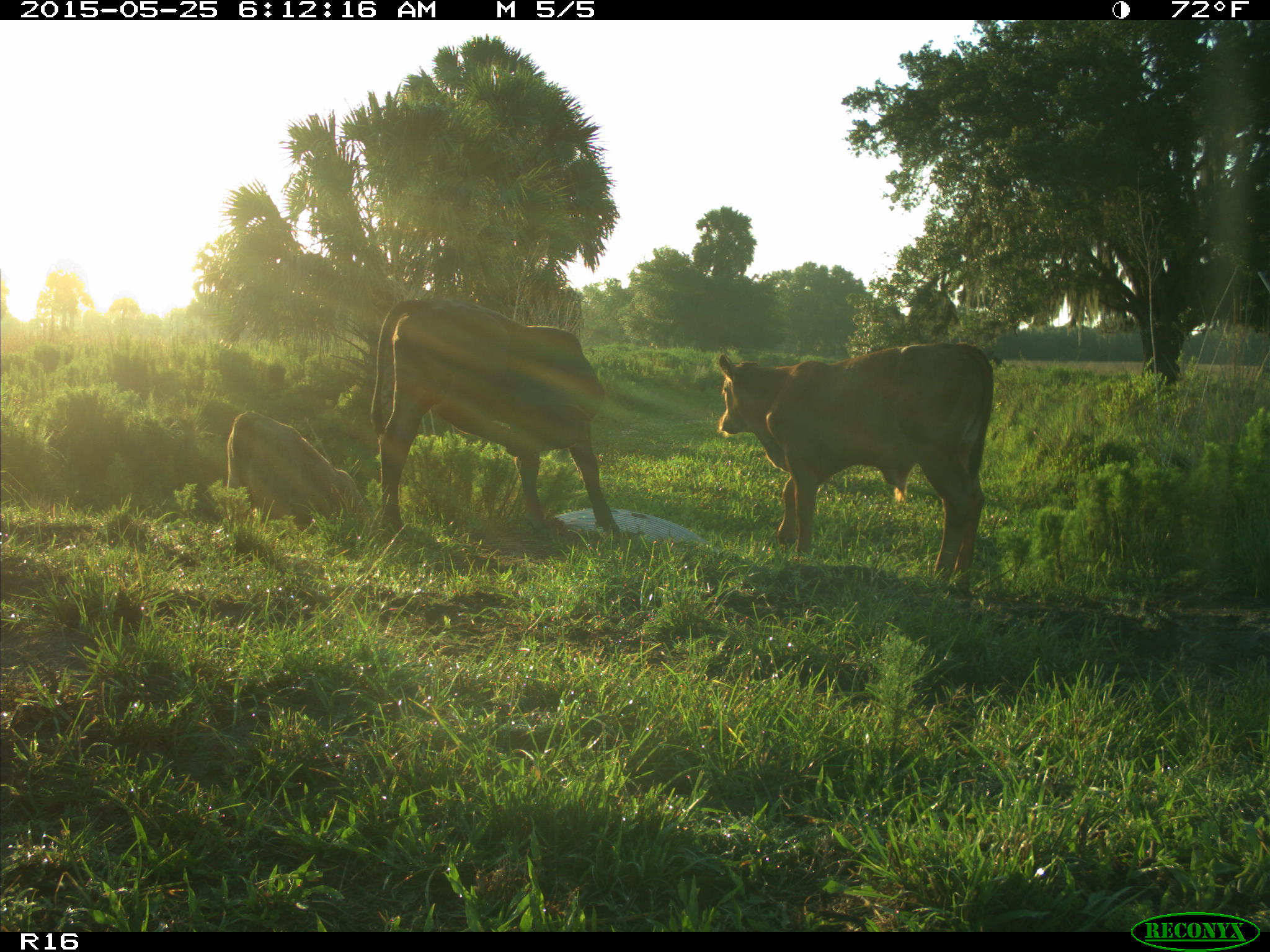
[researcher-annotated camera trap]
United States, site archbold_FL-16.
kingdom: Animalia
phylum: Chordata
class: Mammalia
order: Artiodactyla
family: Bovidae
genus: Bos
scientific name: Bos taurus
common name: domestic cow